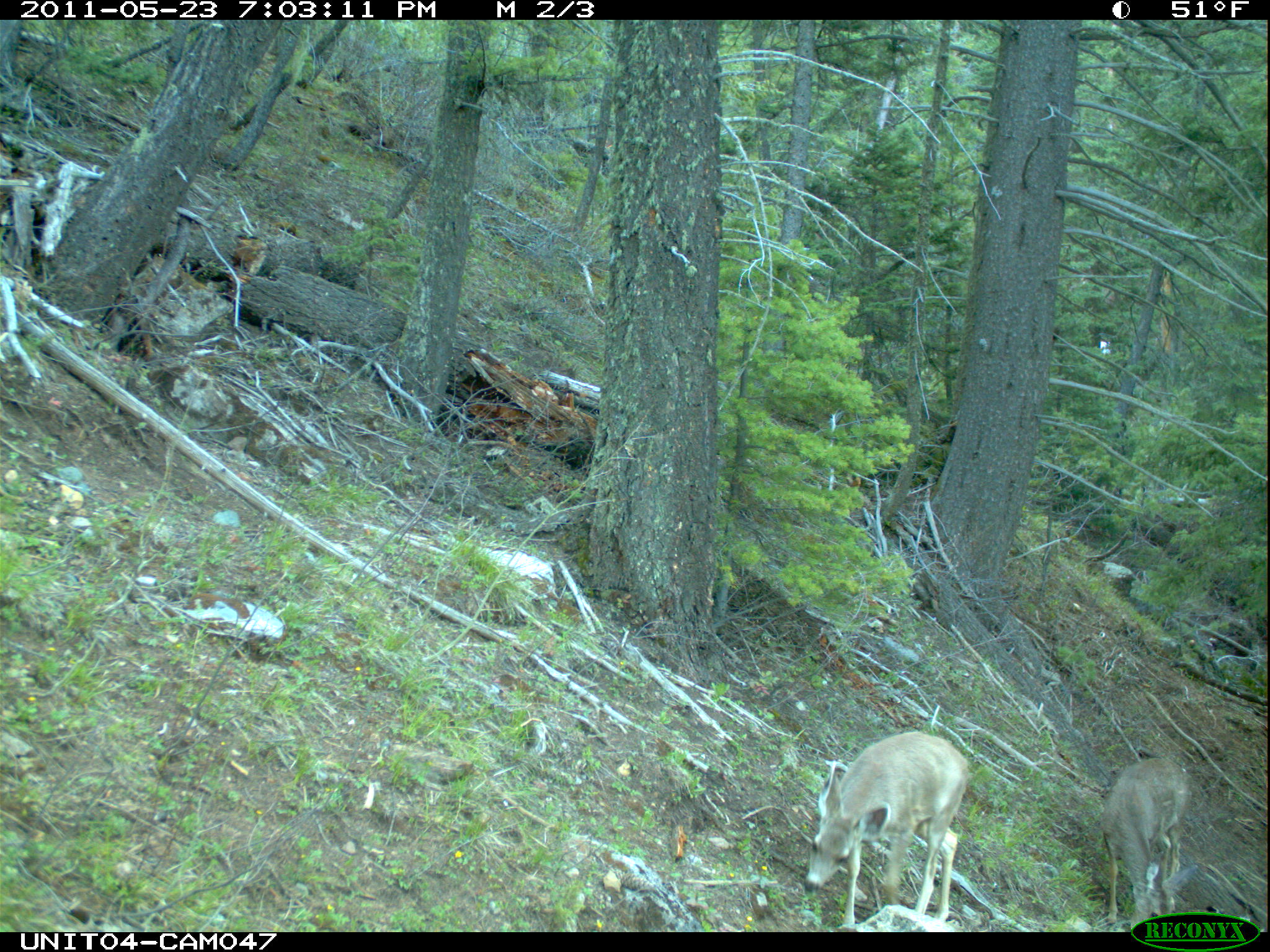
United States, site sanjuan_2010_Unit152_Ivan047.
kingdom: Animalia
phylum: Chordata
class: Mammalia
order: Artiodactyla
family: Cervidae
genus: Odocoileus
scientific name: Odocoileus hemionus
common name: mule deer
Odocoileus hemionus (mule deer).